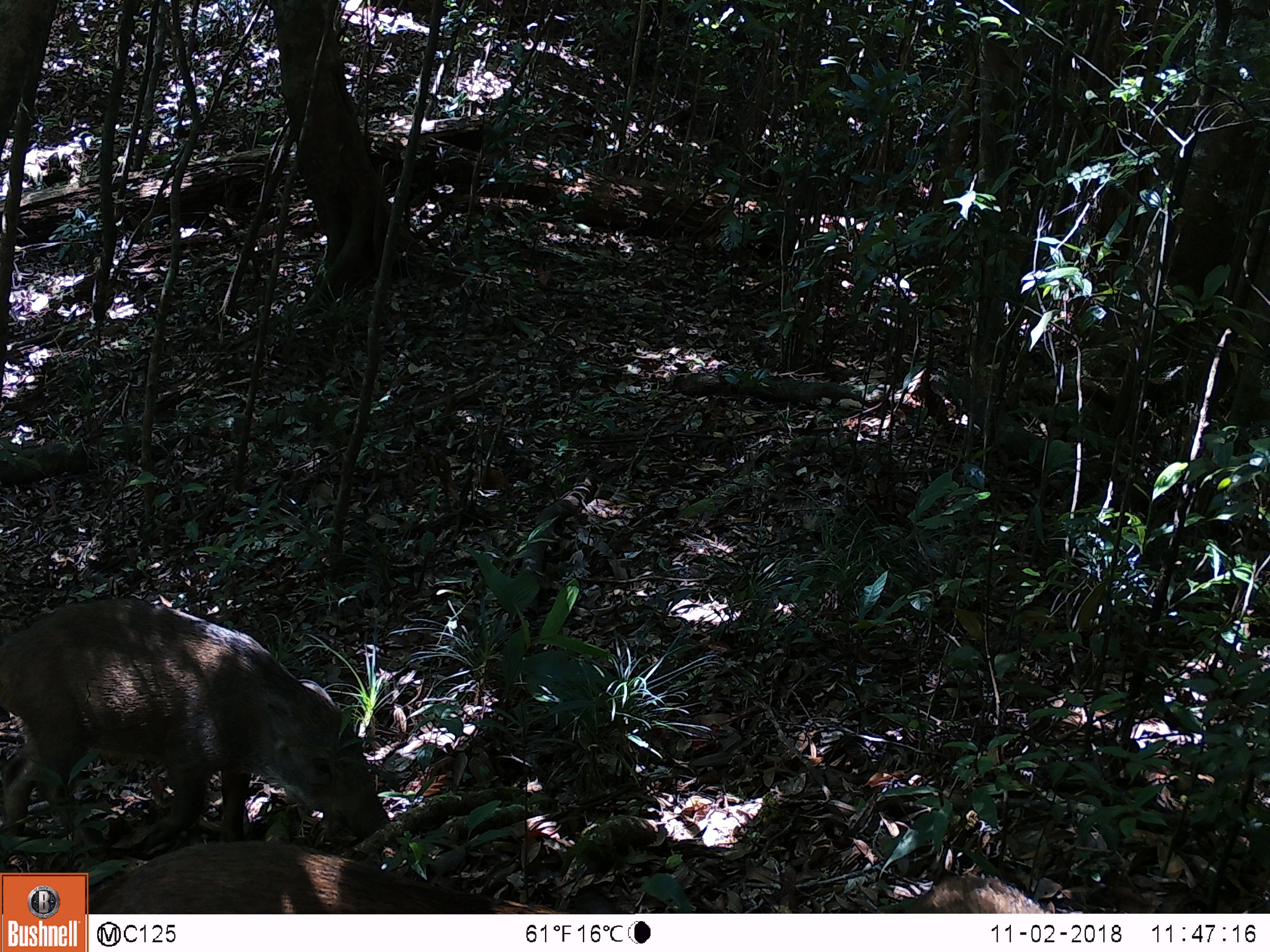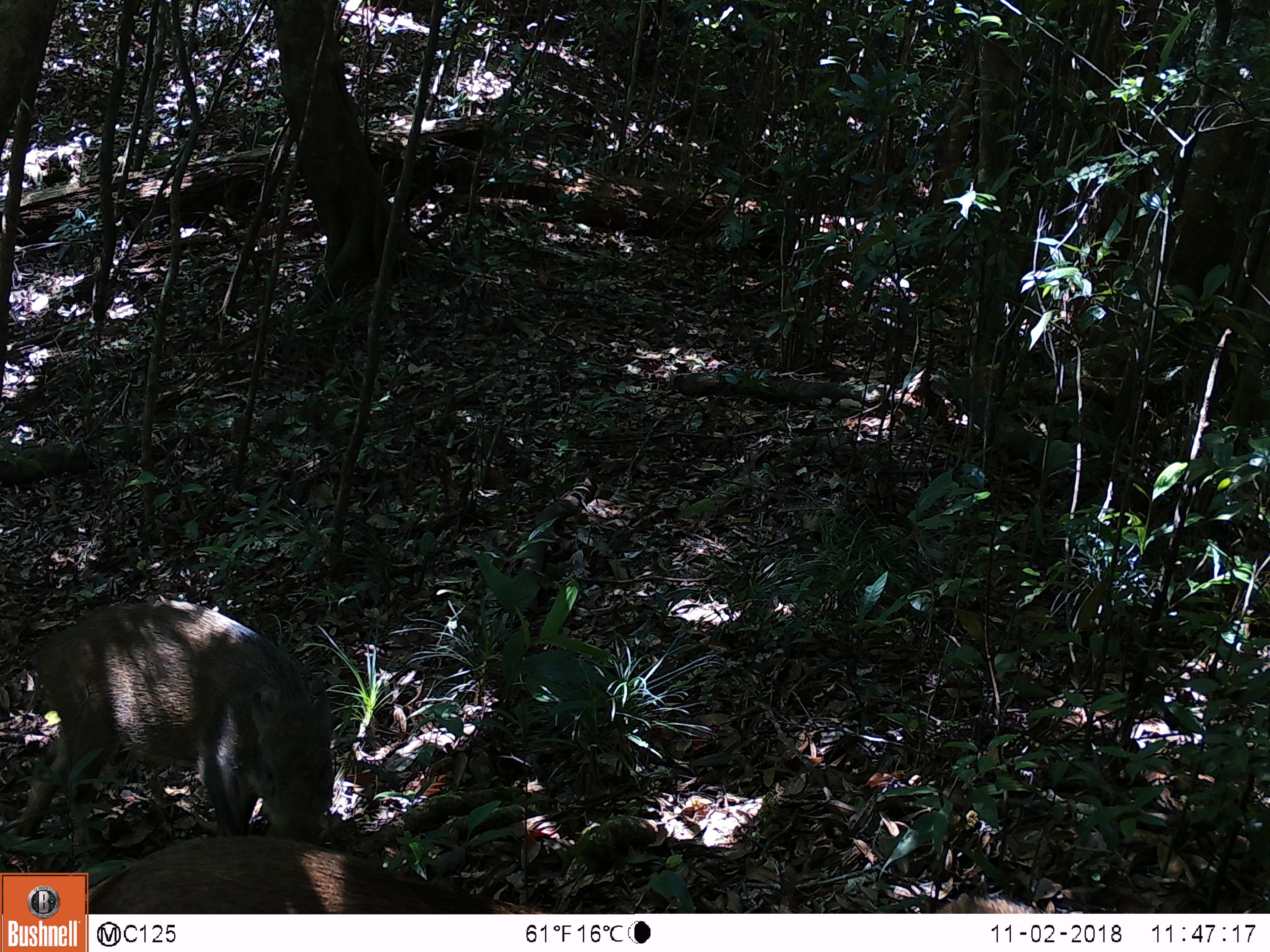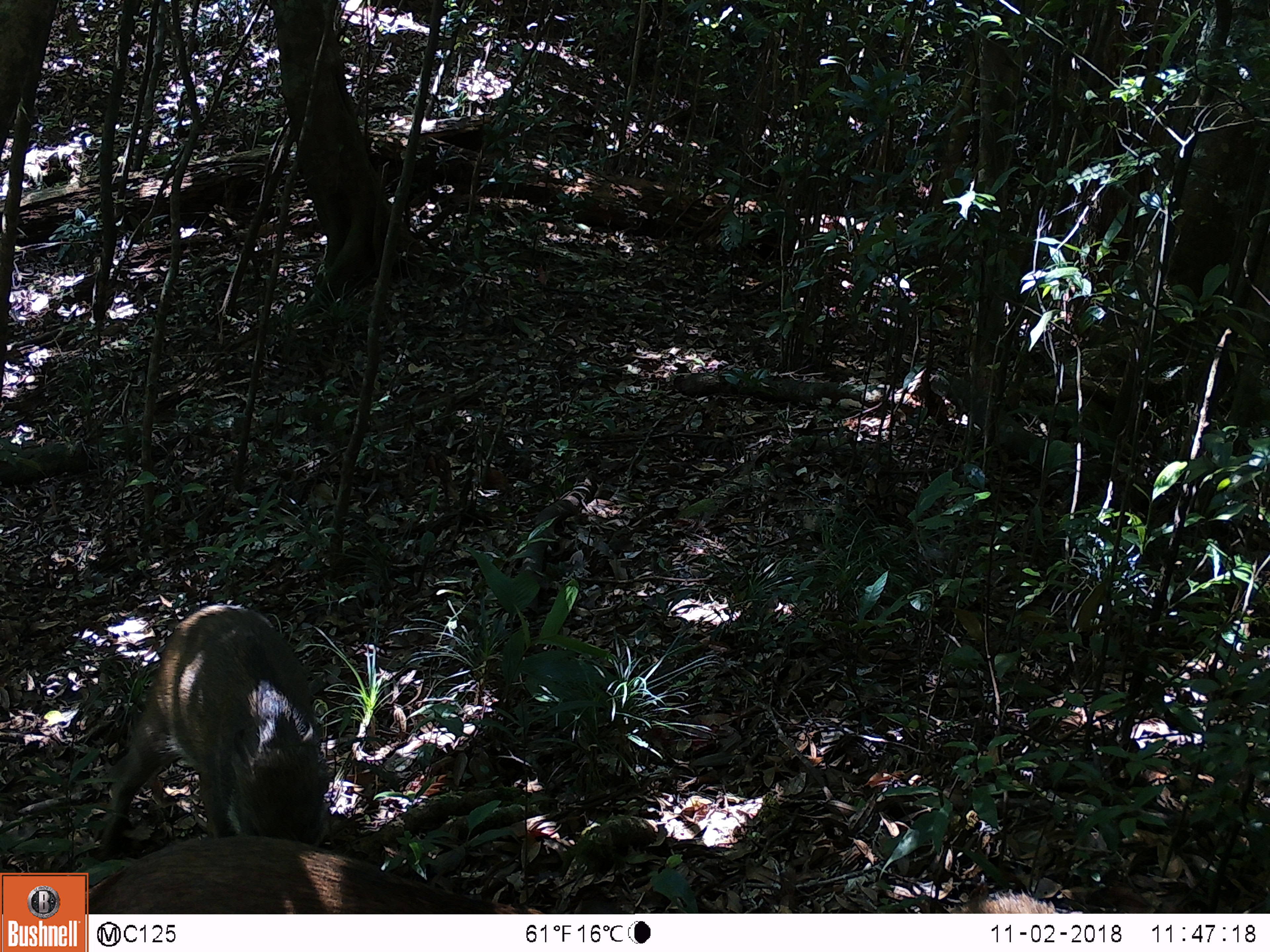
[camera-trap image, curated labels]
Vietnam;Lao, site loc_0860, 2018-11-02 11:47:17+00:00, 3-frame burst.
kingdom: Animalia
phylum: Chordata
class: Mammalia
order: Artiodactyla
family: Suidae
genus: Sus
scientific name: Sus scrofa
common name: eurasian wild pig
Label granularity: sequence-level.